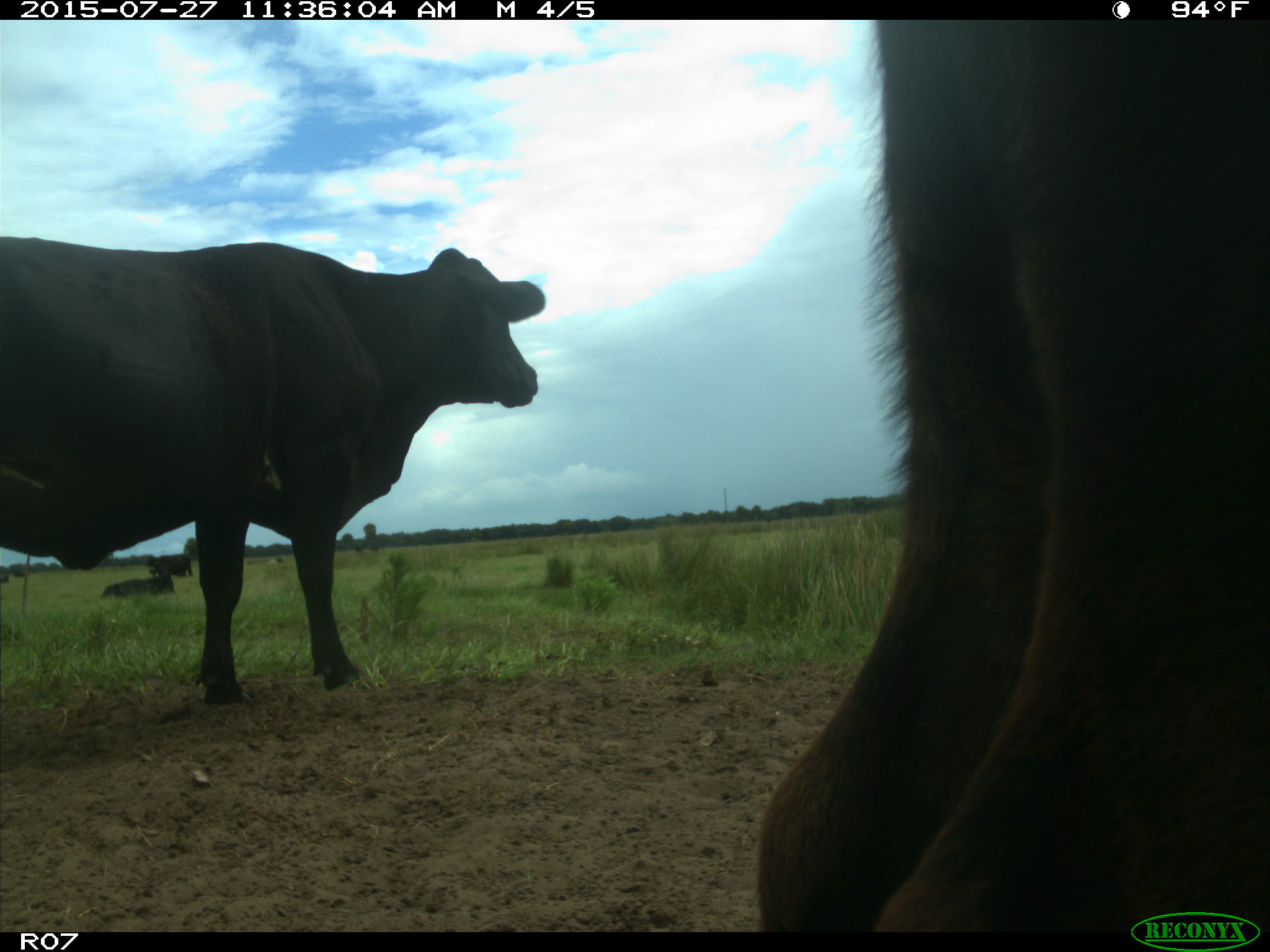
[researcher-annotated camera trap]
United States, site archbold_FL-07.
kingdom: Animalia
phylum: Chordata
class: Mammalia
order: Artiodactyla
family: Bovidae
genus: Bos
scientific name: Bos taurus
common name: domestic cow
Bos taurus (domestic cow).